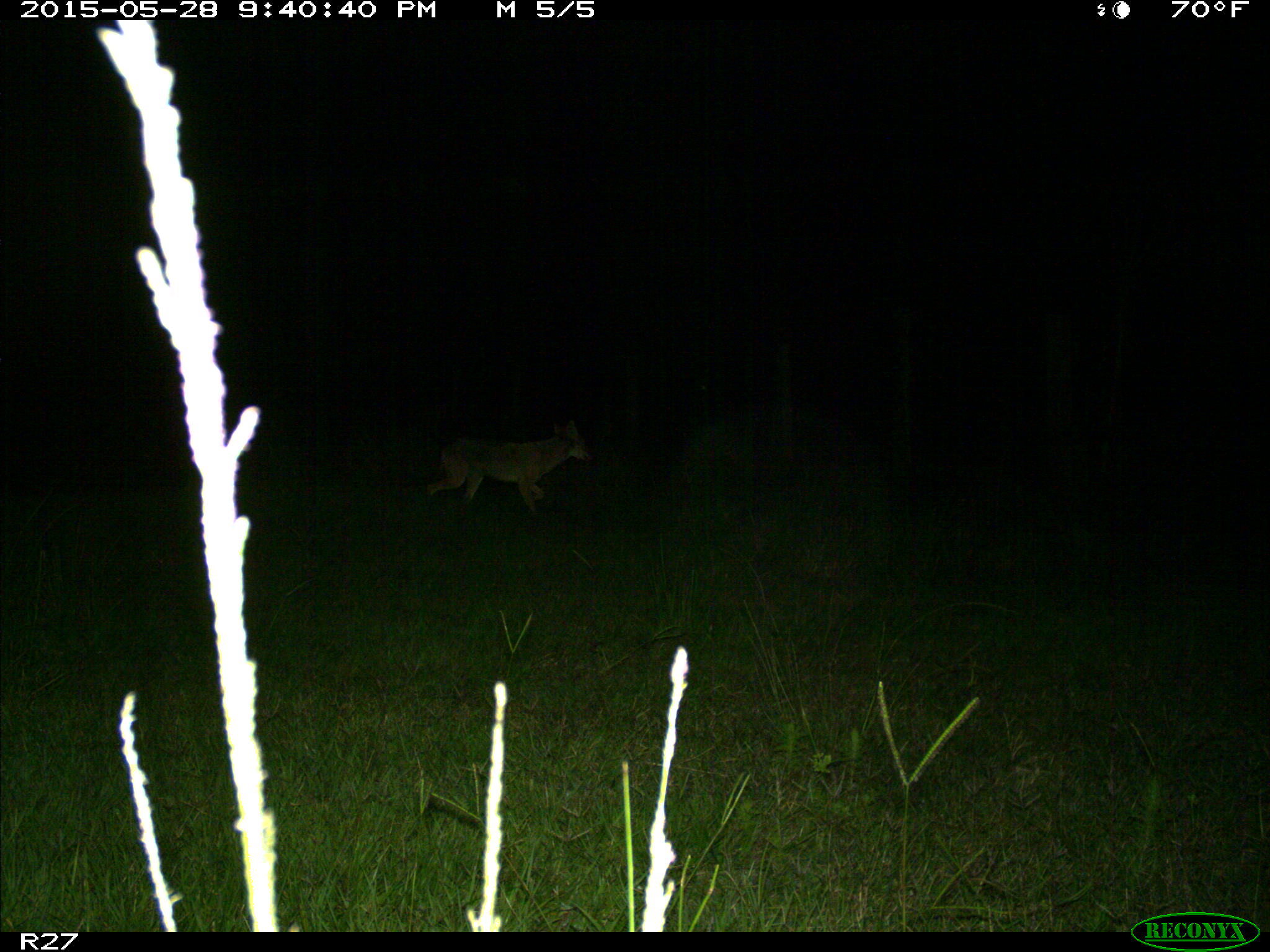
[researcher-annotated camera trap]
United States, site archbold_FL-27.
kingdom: Animalia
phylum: Chordata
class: Mammalia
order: Carnivora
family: Canidae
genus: Canis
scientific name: Canis latrans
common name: coyote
Canis latrans (coyote).